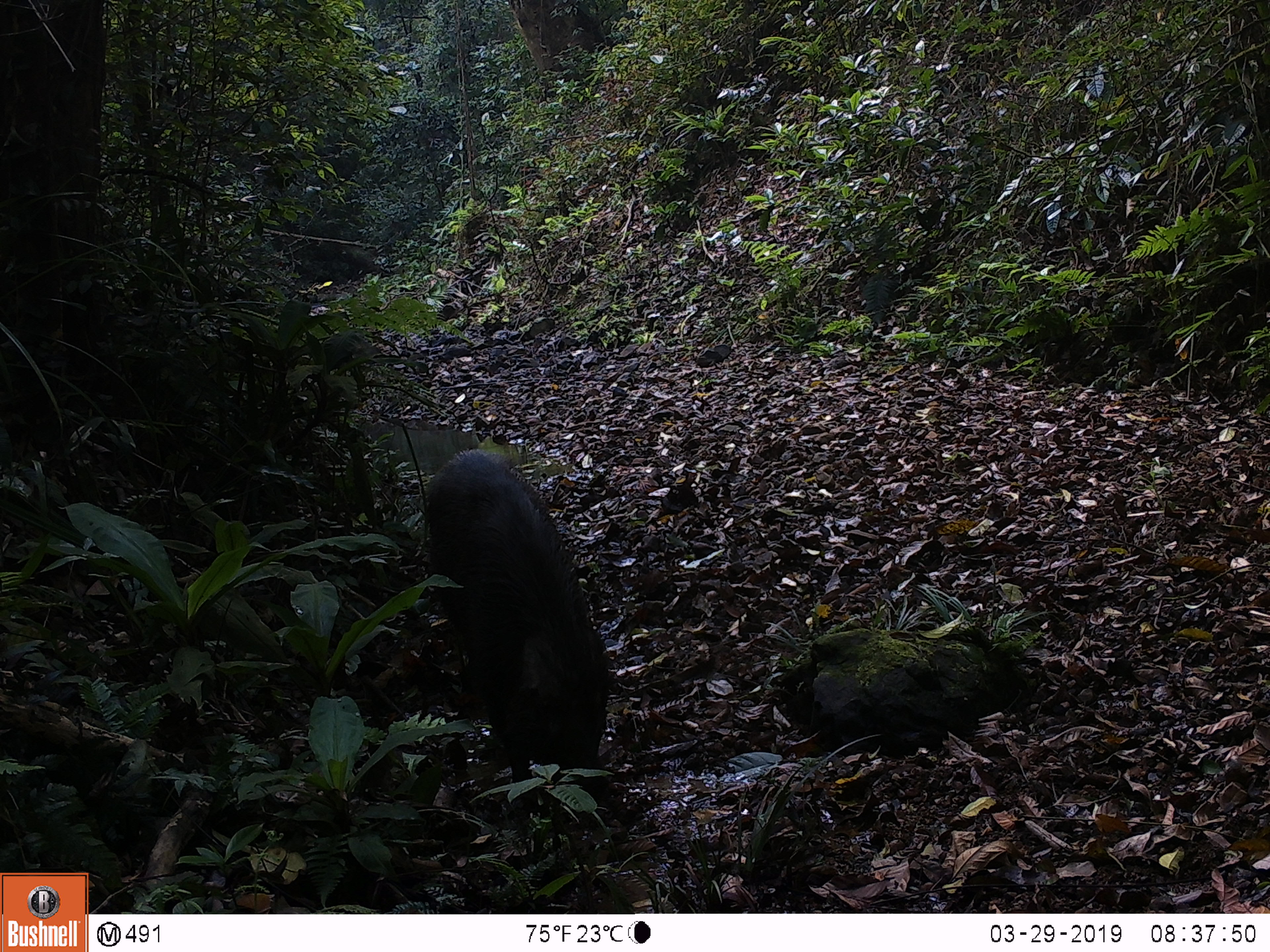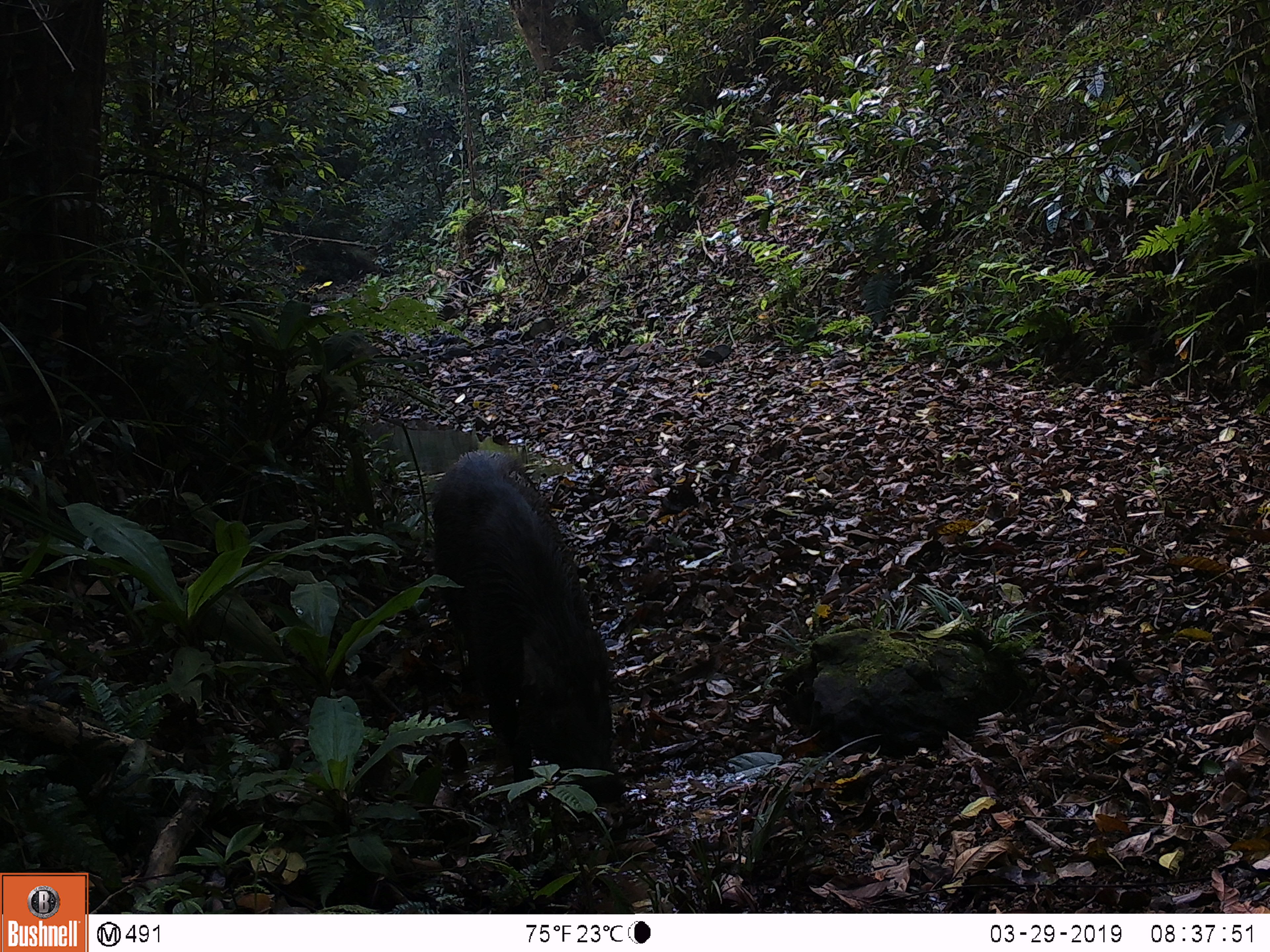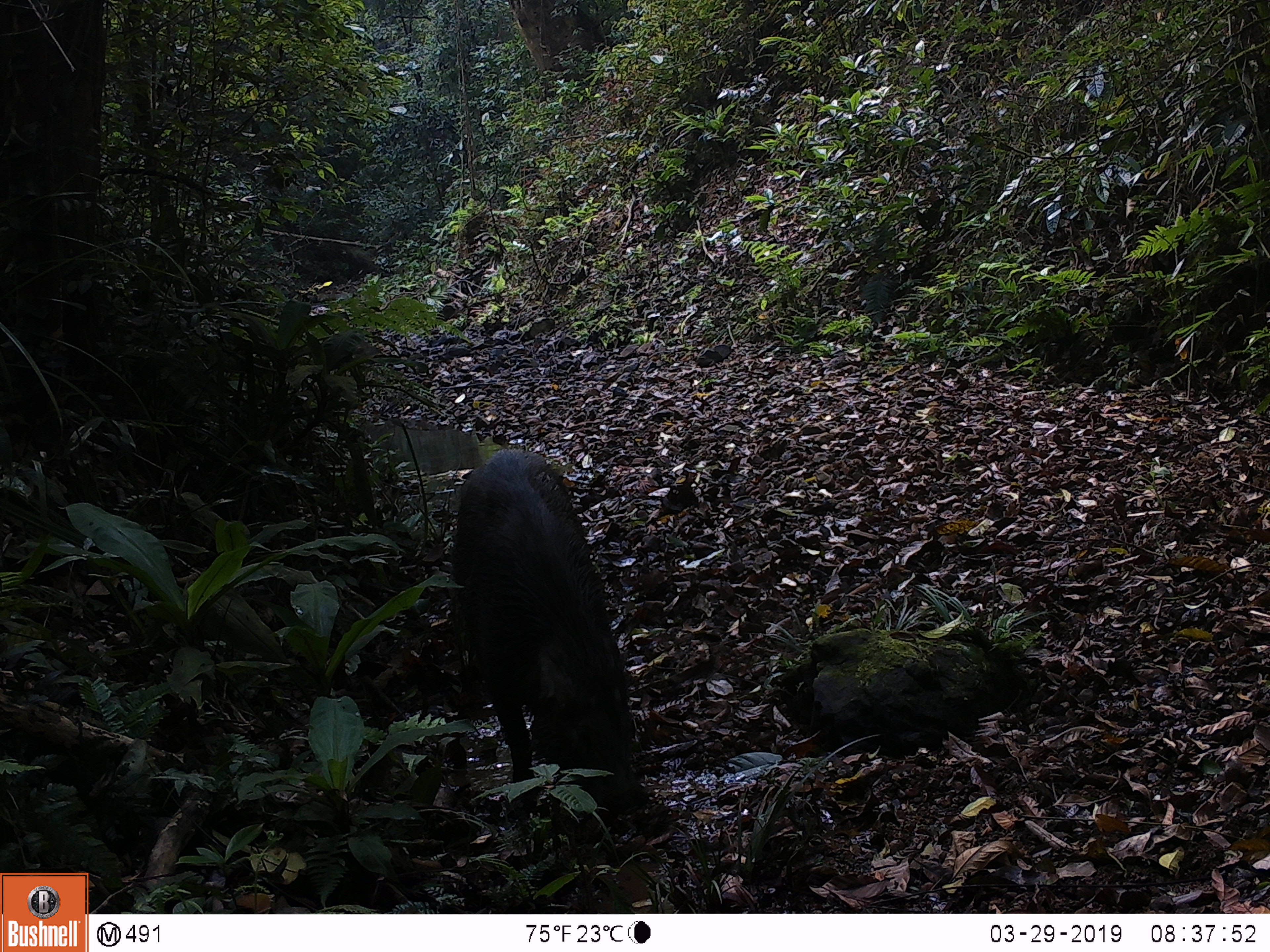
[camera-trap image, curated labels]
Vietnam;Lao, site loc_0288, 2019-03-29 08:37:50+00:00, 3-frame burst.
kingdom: Animalia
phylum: Chordata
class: Mammalia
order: Artiodactyla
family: Suidae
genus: Sus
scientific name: Sus scrofa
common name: eurasian wild pig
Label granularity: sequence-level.